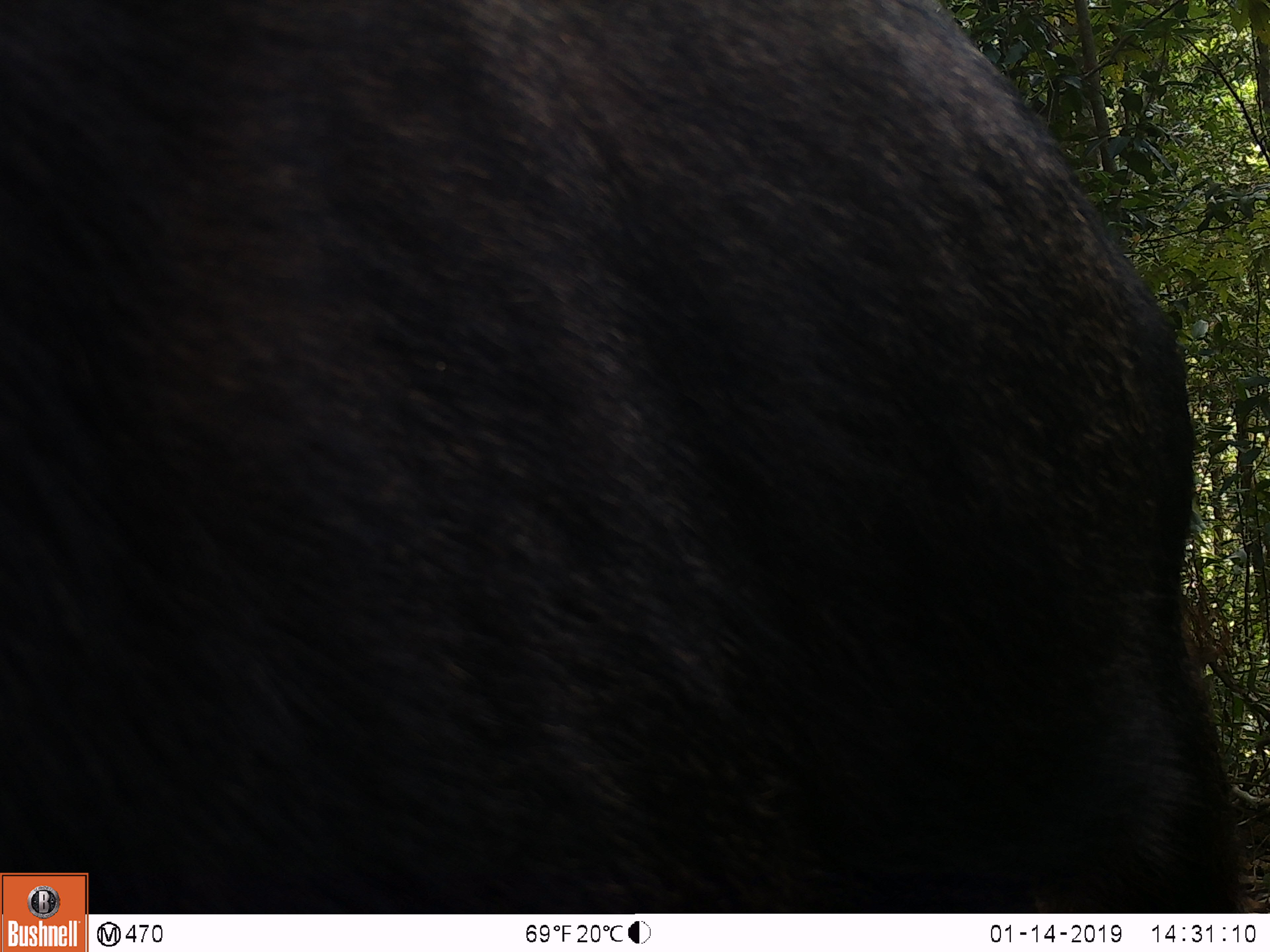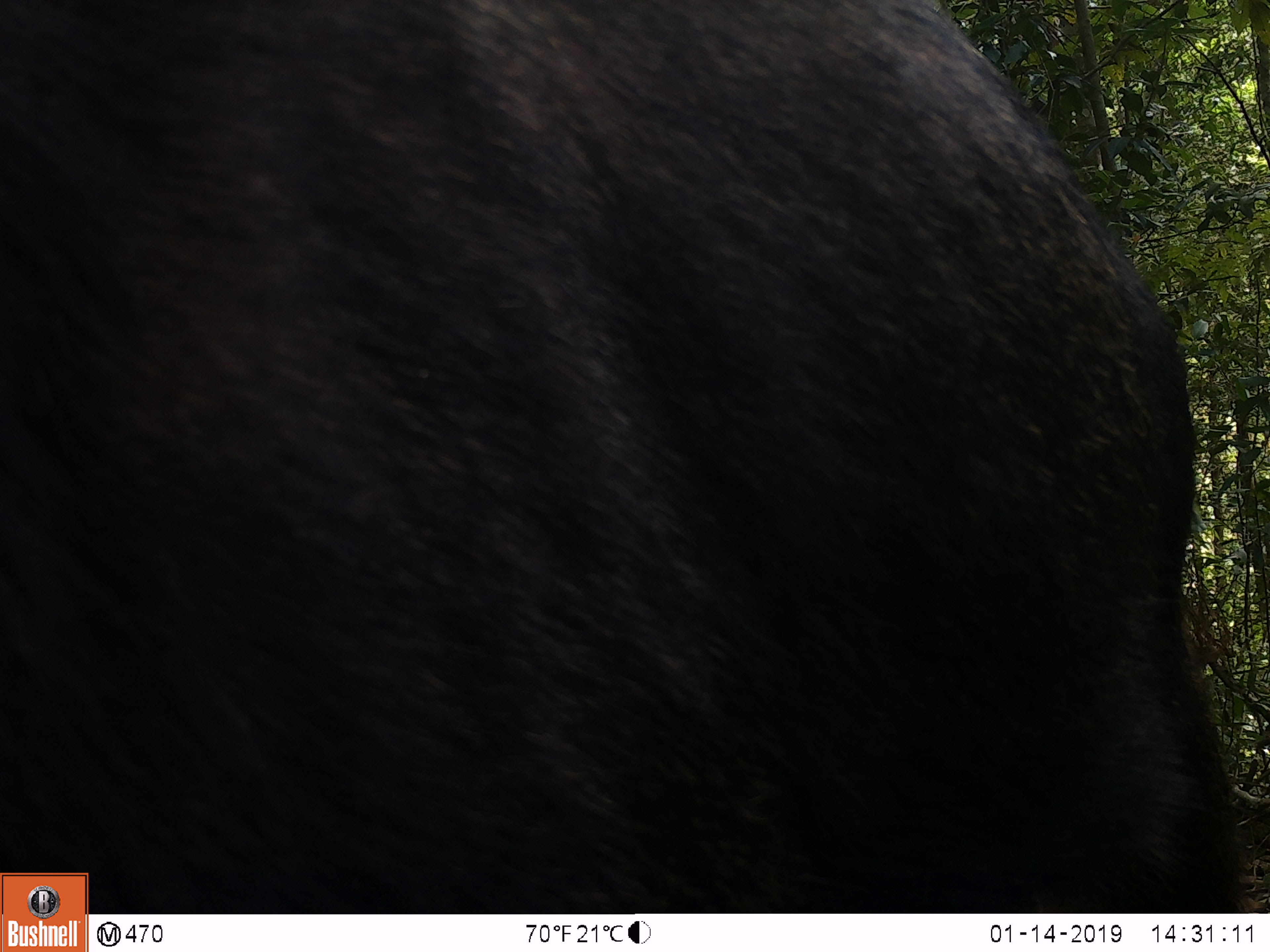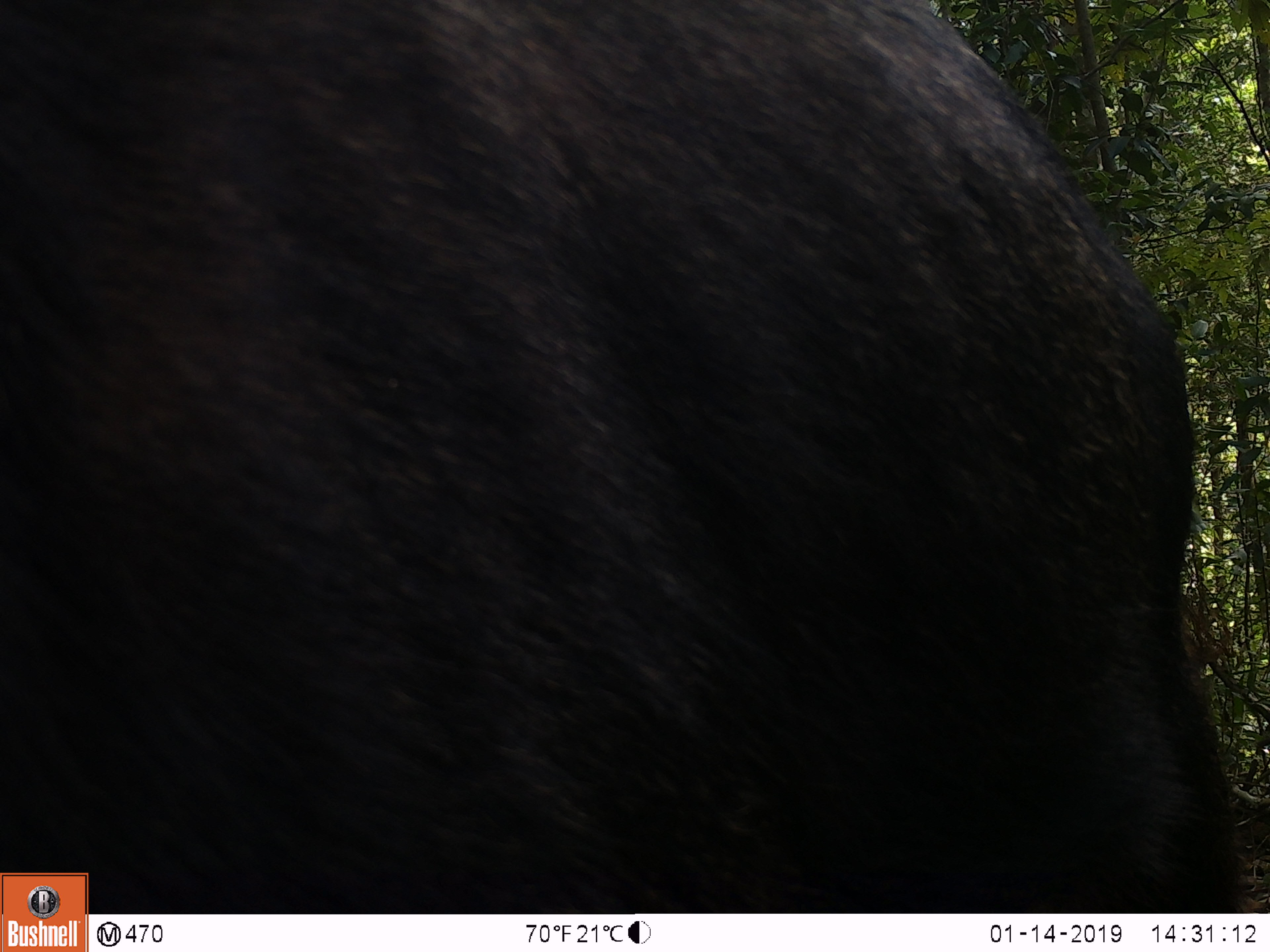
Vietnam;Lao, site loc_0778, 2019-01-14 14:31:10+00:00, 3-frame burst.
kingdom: Animalia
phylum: Chordata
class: Mammalia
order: Artiodactyla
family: Bovidae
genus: Capricornis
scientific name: Capricornis sumatraensis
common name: chinese serow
Chinese serow (Capricornis sumatraensis). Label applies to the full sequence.